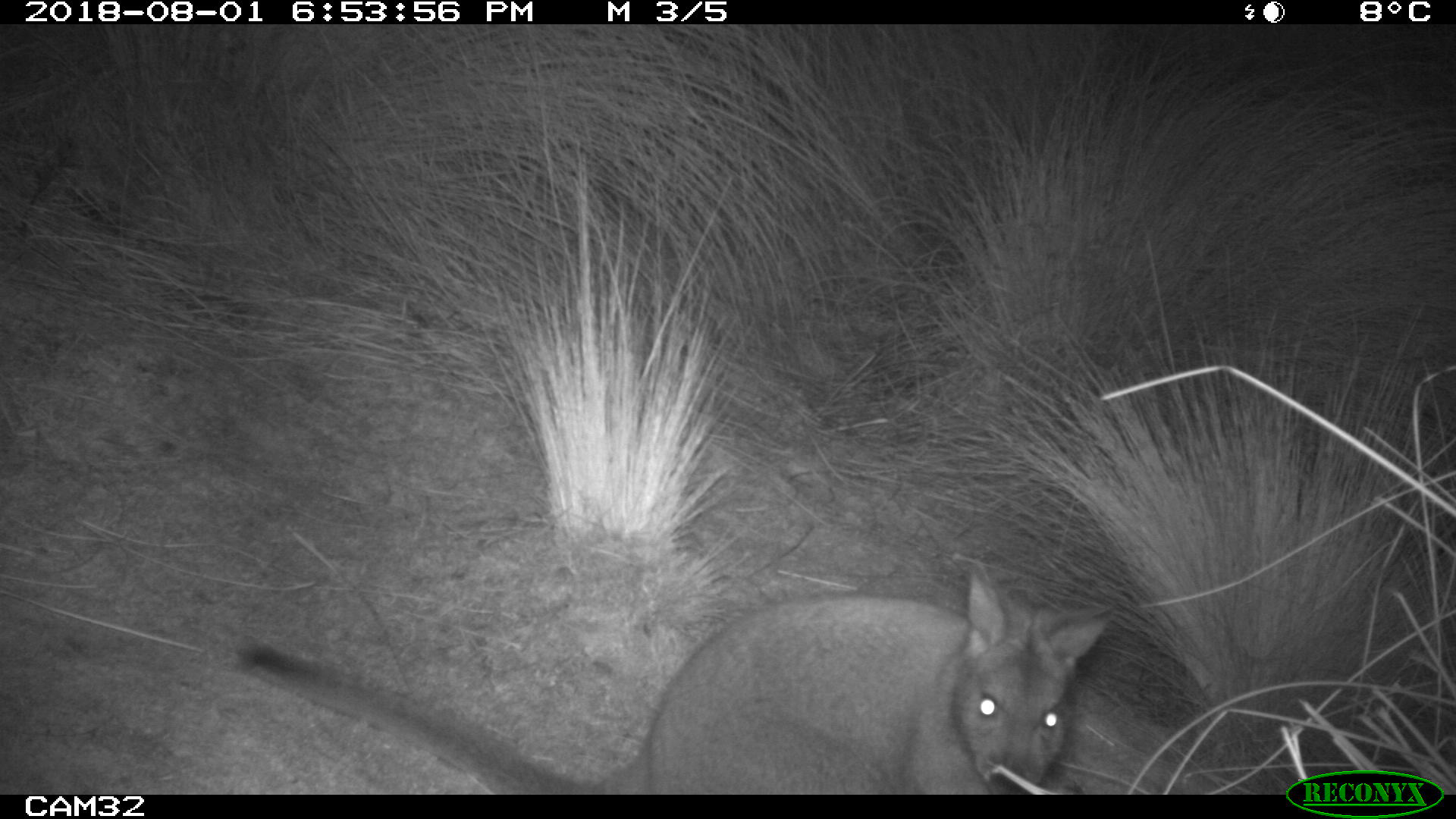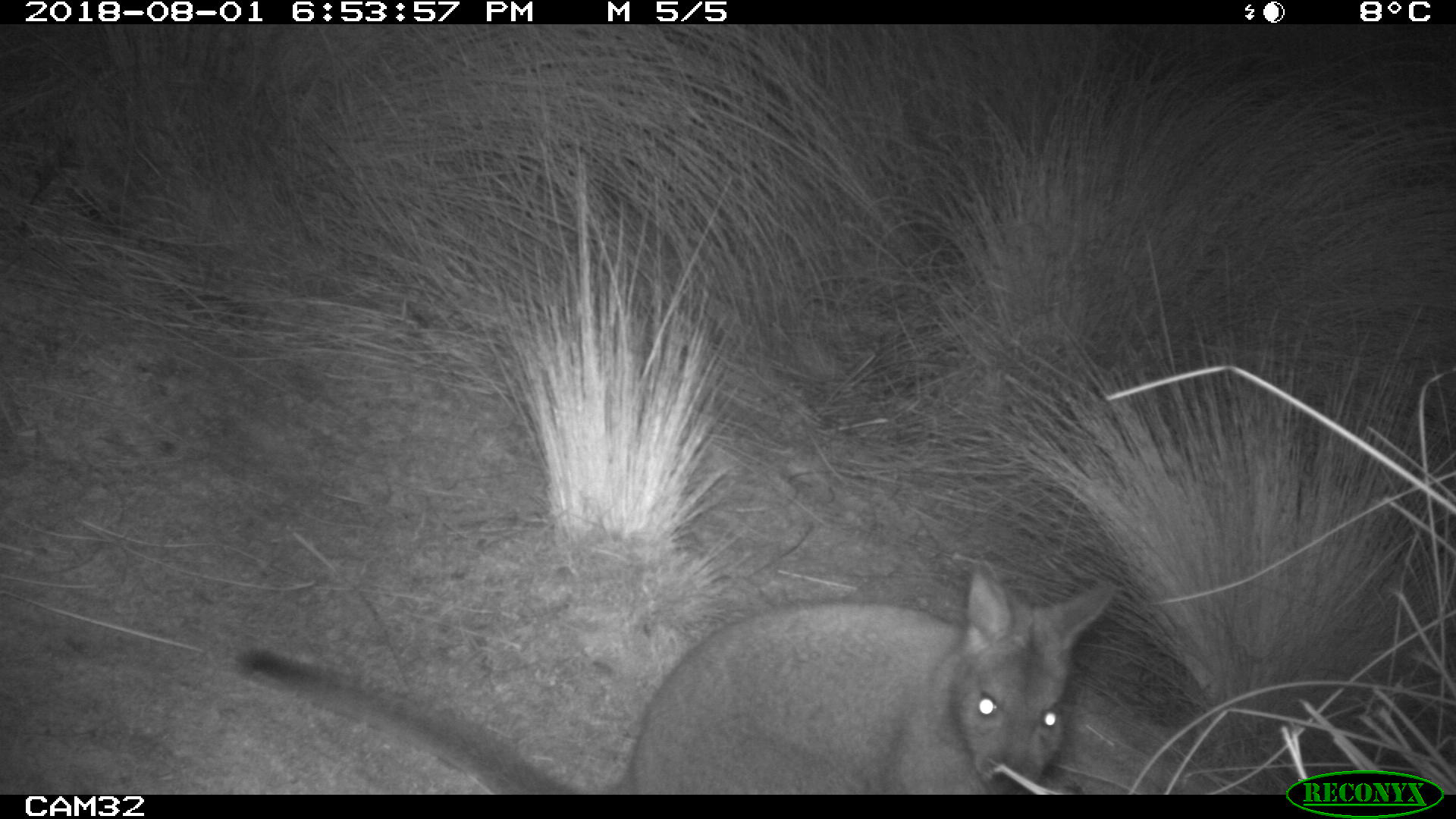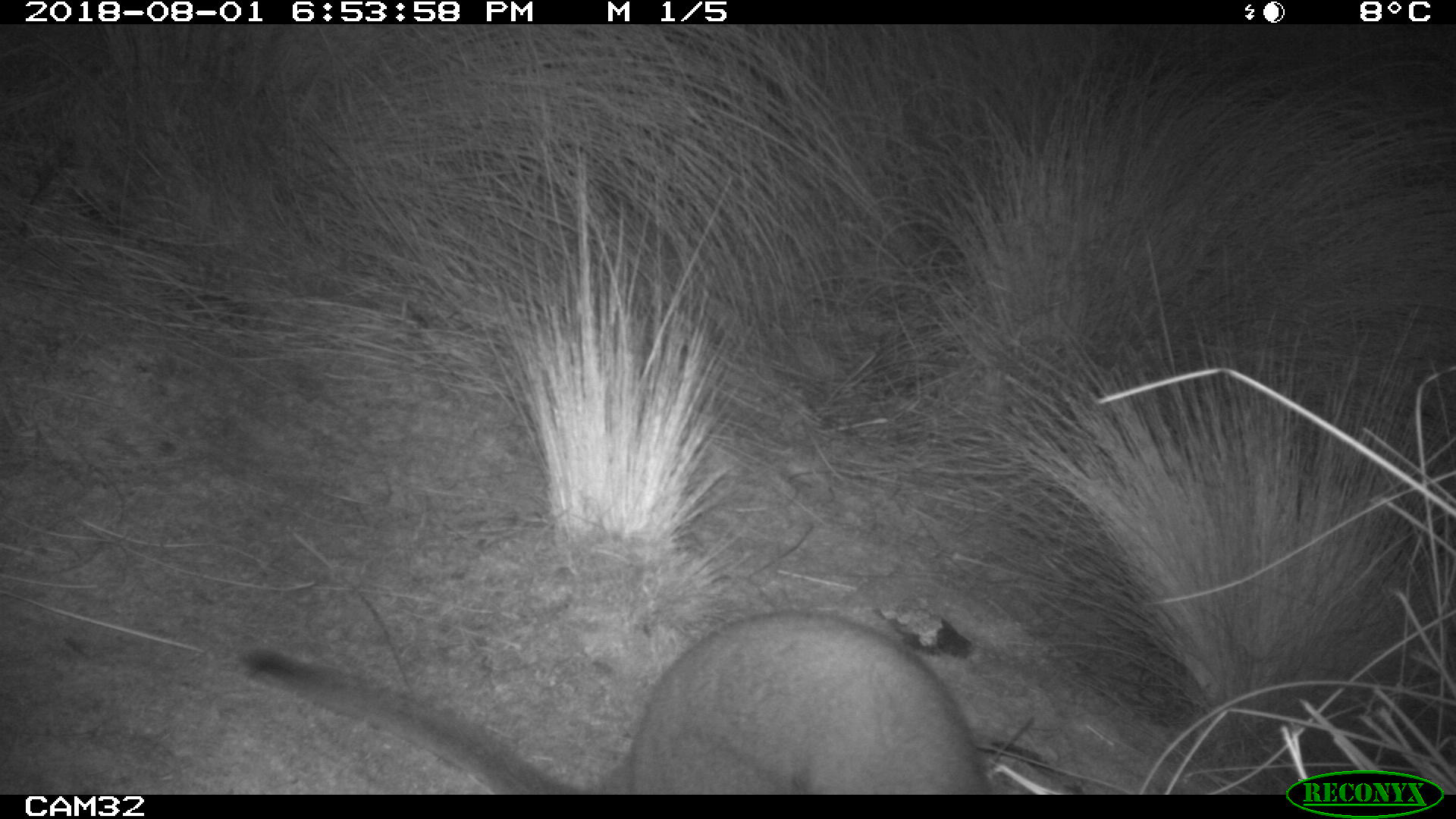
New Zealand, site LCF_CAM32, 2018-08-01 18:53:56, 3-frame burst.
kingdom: Animalia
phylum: Chordata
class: Mammalia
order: Diprotodontia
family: Macropodidae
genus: Notamacropus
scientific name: Notamacropus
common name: wallaby